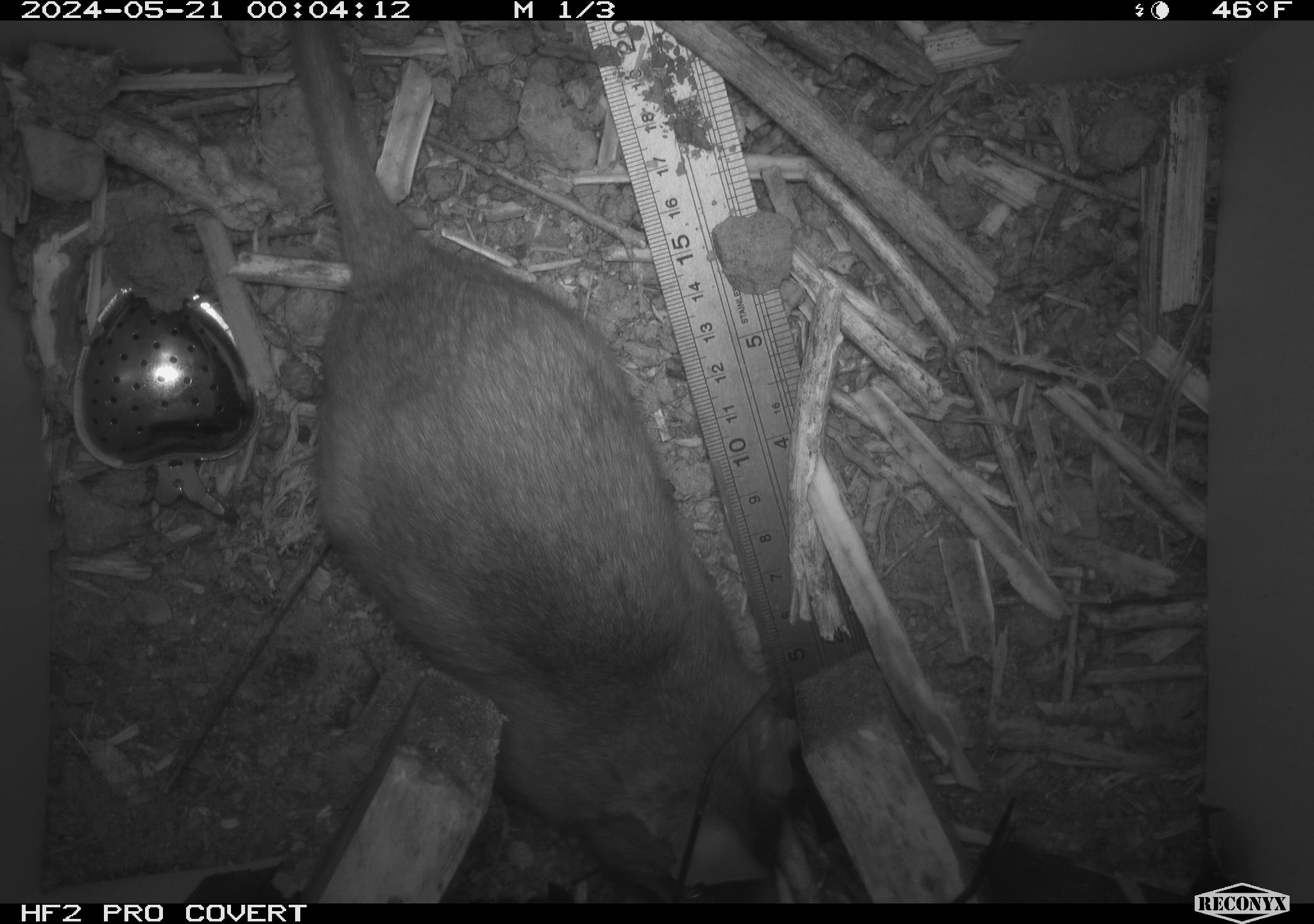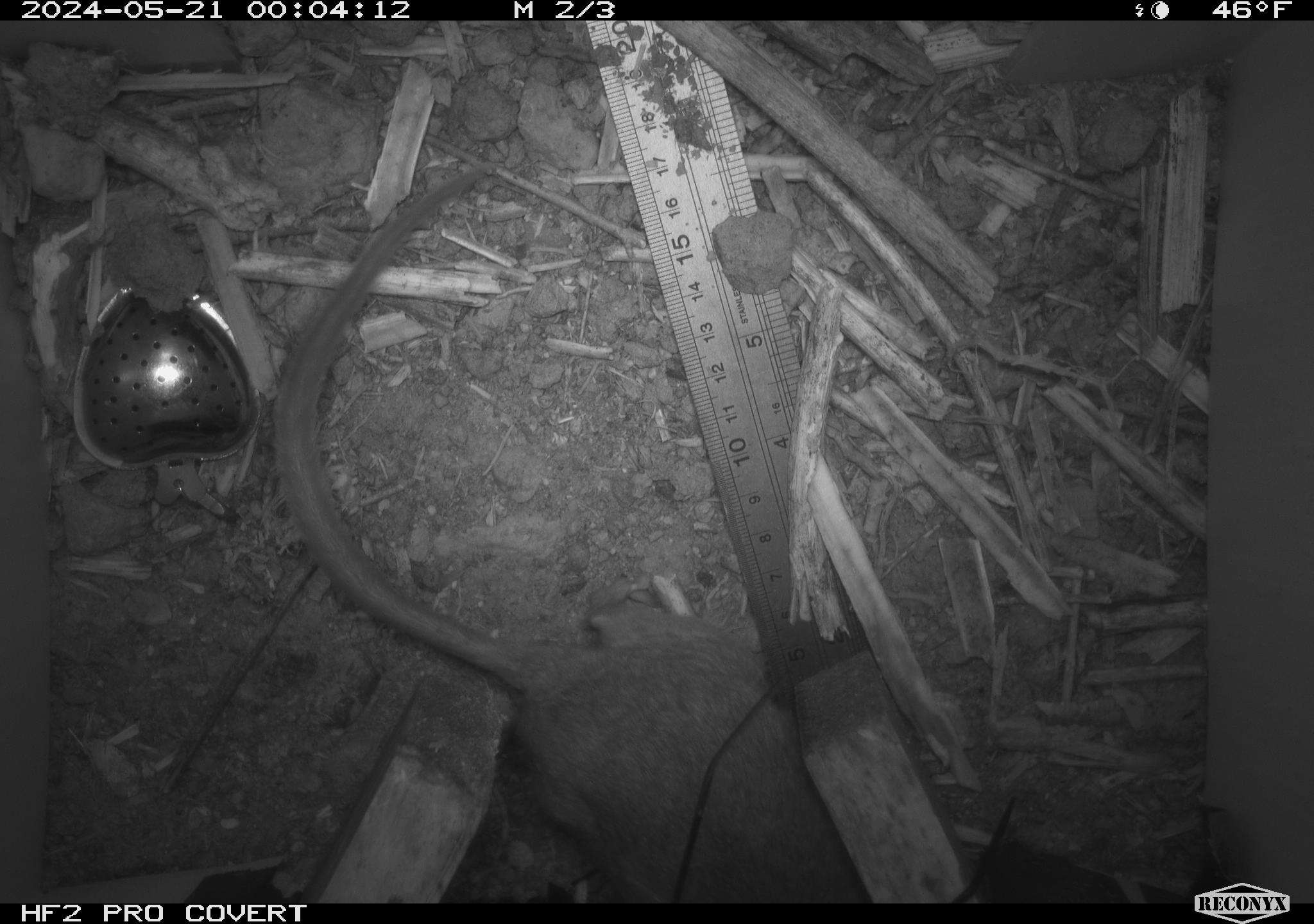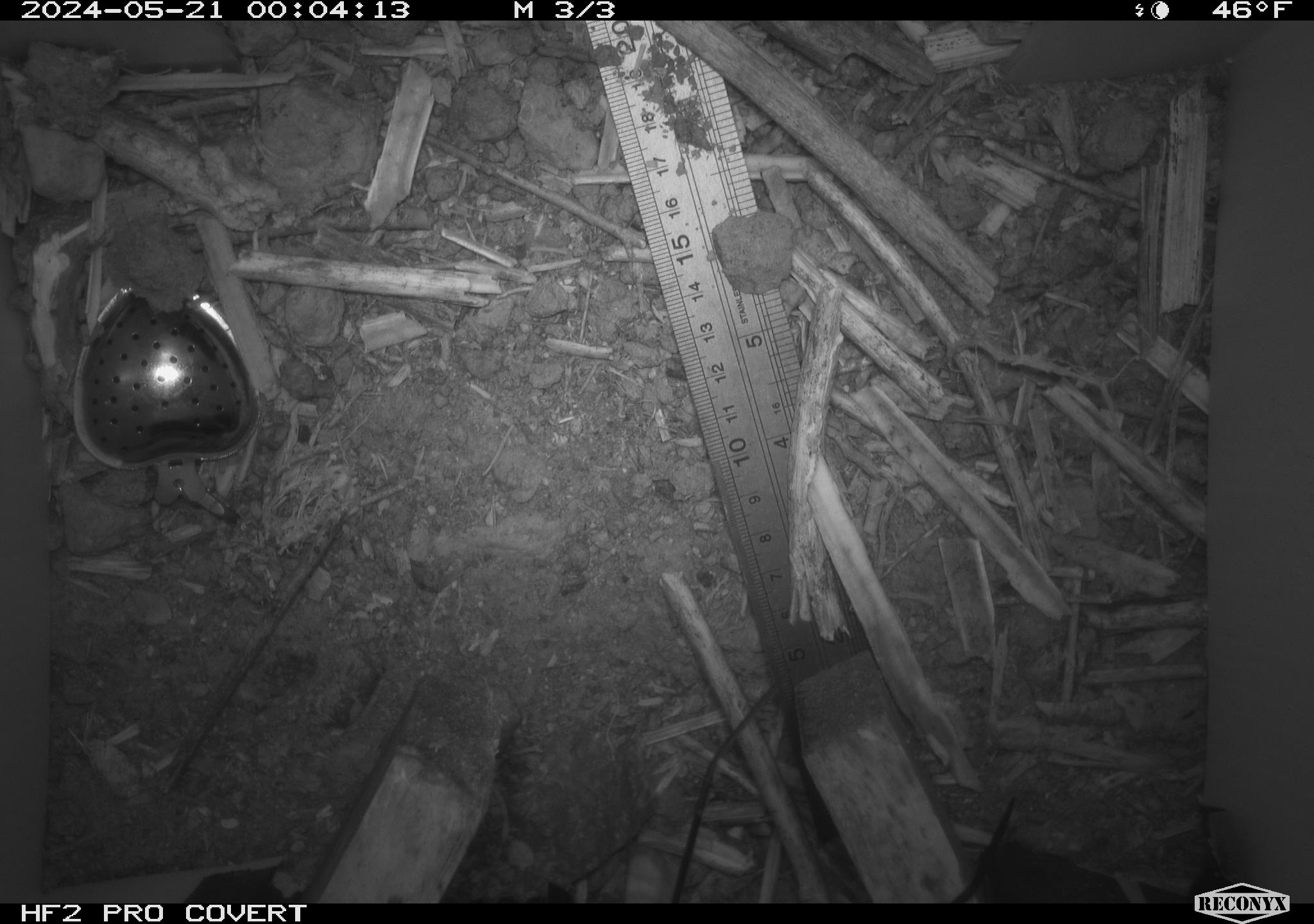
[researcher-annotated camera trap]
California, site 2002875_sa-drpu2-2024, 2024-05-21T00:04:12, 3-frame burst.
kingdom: Animalia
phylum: Chordata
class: Mammalia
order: Rodentia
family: Cricetidae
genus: Neotoma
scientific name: Neotoma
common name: pack rat or woodrat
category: neotoma species